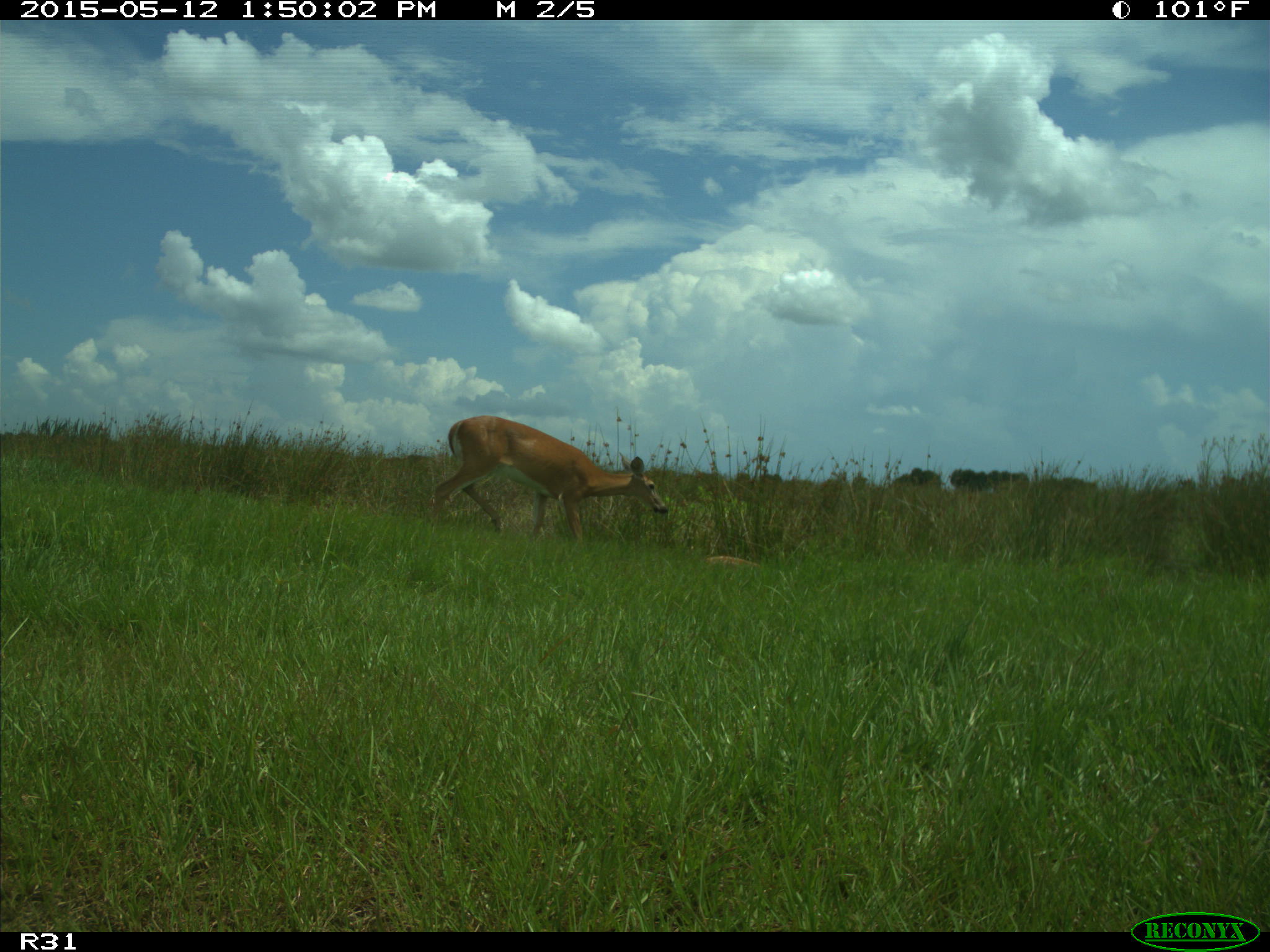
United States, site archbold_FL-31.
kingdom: Animalia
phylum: Chordata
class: Mammalia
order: Artiodactyla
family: Cervidae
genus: Odocoileus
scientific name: Odocoileus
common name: deer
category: unidentified deer